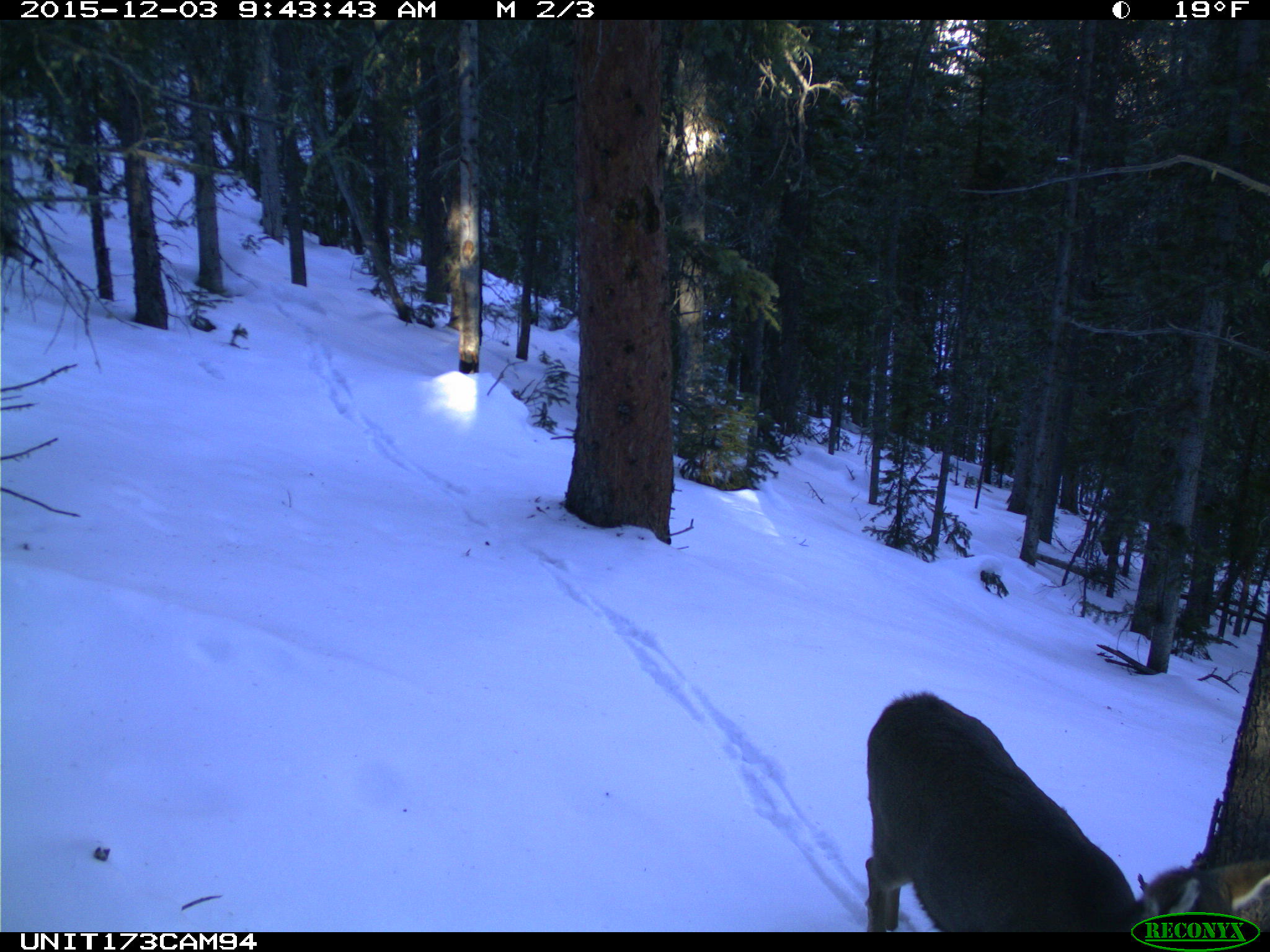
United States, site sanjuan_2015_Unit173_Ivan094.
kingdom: Animalia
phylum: Chordata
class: Mammalia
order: Artiodactyla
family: Cervidae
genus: Odocoileus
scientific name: Odocoileus hemionus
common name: mule deer